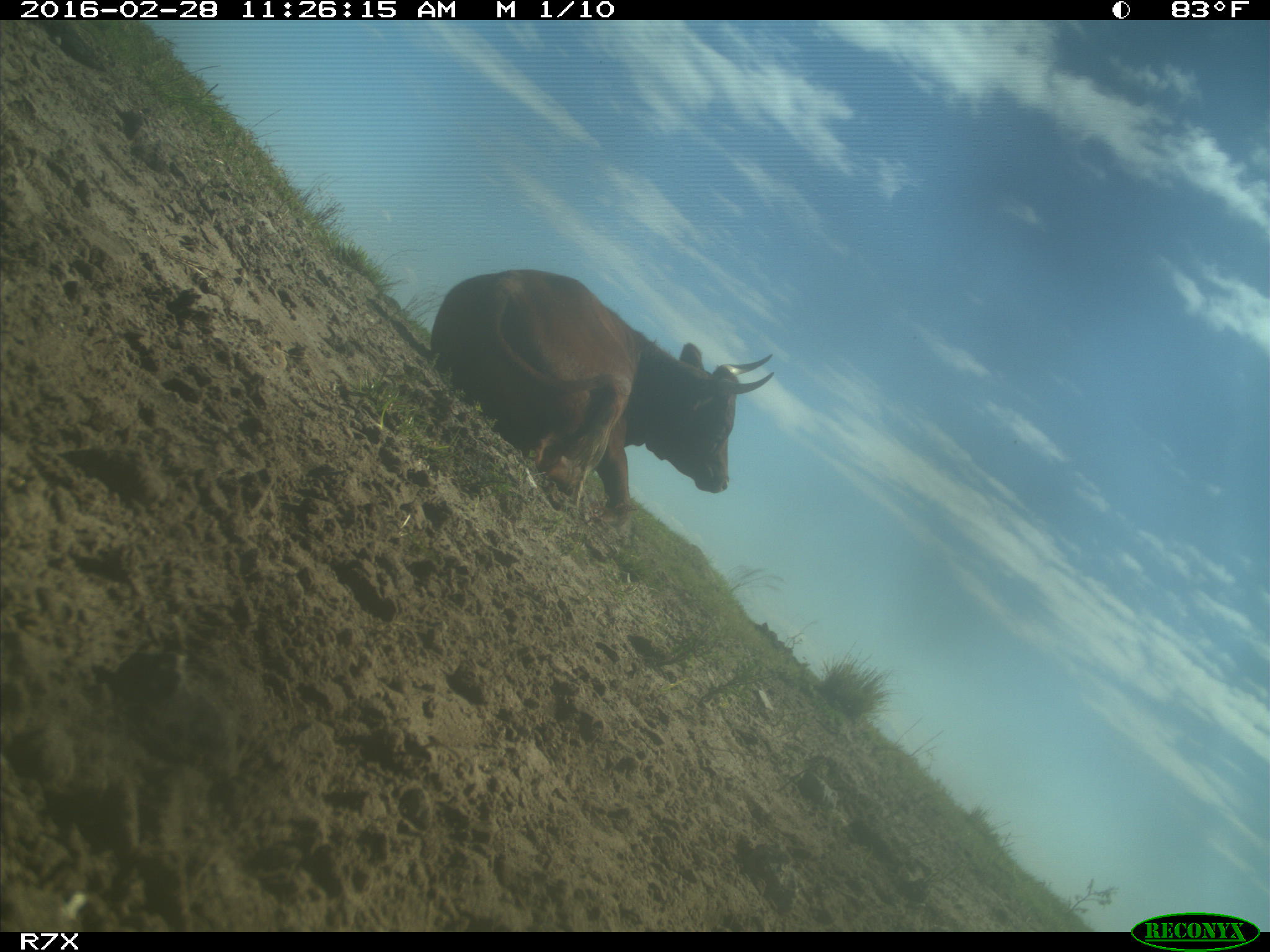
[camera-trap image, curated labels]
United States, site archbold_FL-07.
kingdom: Animalia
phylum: Chordata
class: Mammalia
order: Artiodactyla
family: Bovidae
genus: Bos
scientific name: Bos taurus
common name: domestic cow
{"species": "Bos taurus (domestic cow)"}